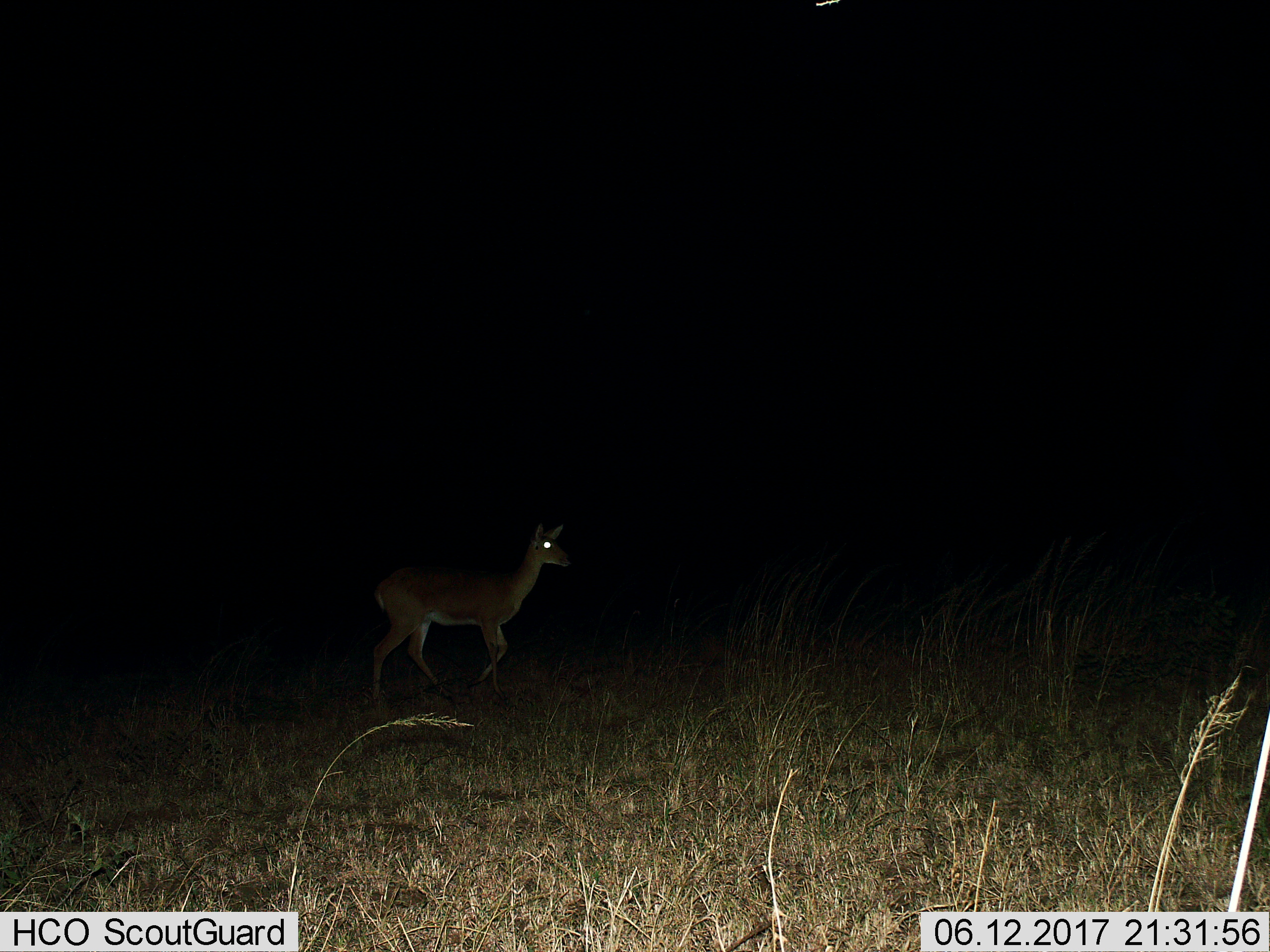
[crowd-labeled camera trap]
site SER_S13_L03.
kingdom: Animalia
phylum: Chordata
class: Mammalia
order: Artiodactyla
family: Bovidae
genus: Aepyceros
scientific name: Aepyceros melampus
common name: impala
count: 1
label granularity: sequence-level